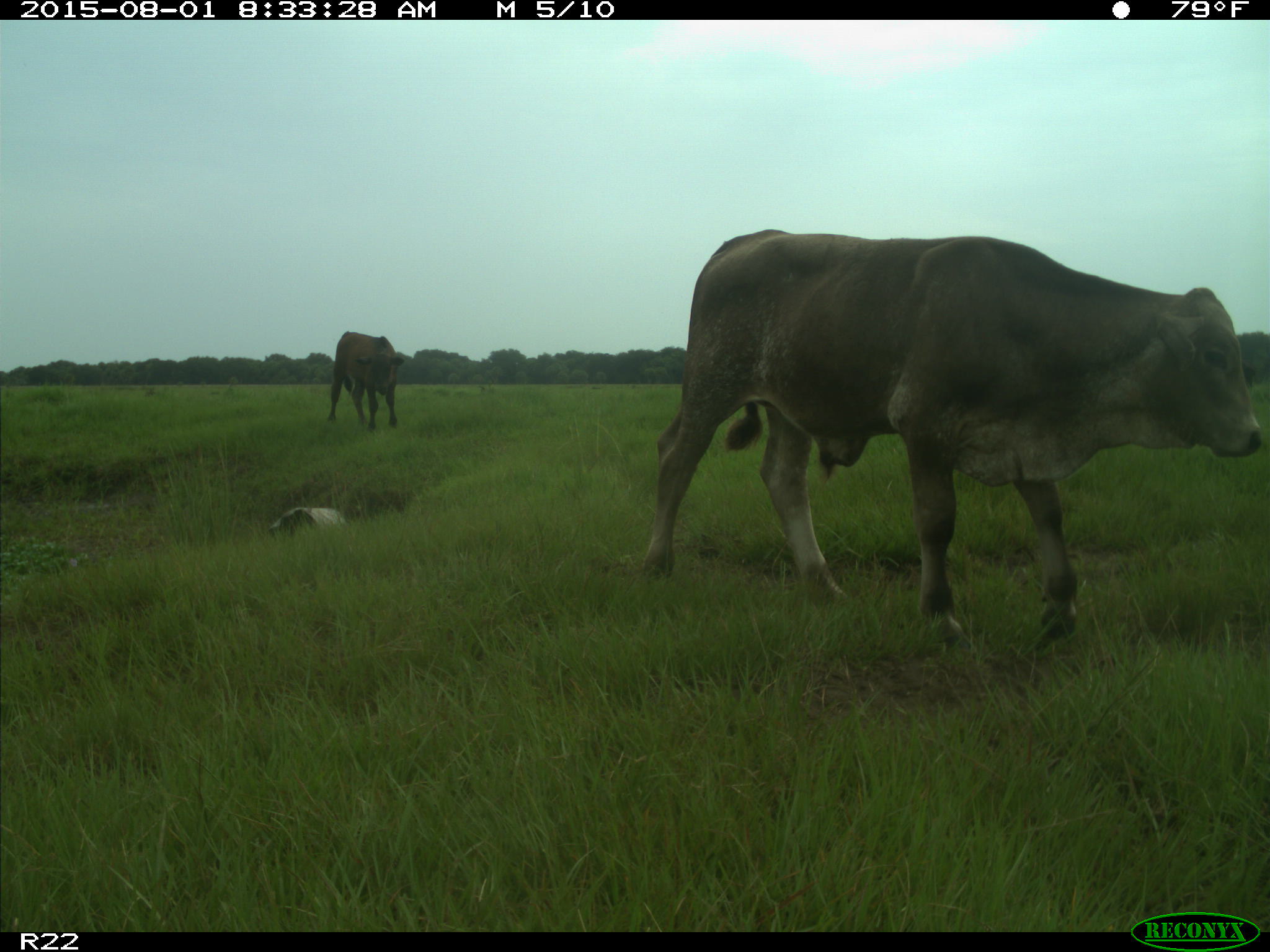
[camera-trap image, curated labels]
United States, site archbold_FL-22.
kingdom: Animalia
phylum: Chordata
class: Mammalia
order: Artiodactyla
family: Bovidae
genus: Bos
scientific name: Bos taurus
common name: domestic cow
Bos taurus (domestic cow).